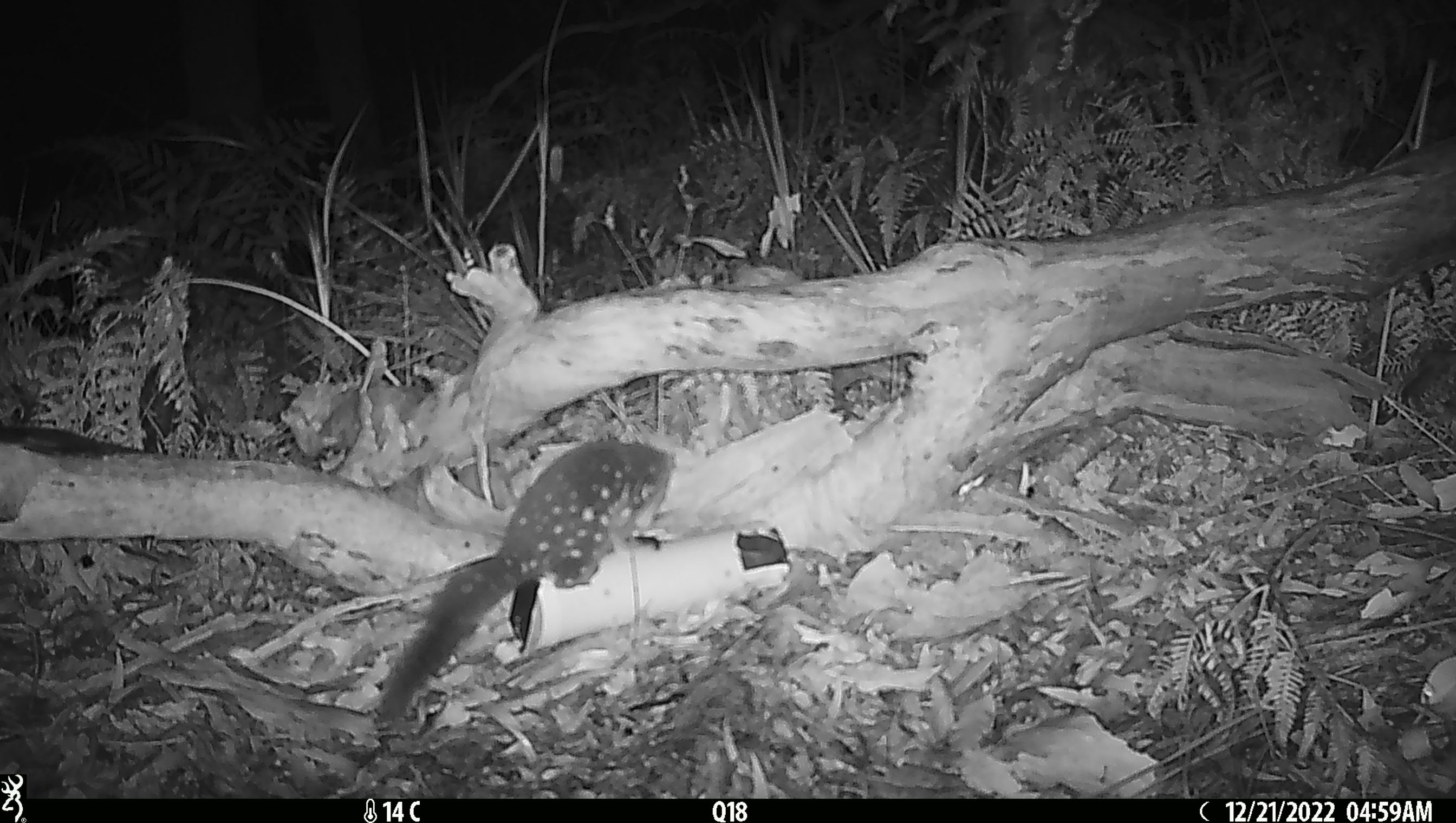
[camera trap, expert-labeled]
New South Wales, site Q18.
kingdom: Animalia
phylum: Chordata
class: Mammalia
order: Dasyuromorphia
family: Dasyuridae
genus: Dasyurus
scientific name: Dasyurus maculatus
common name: spotted-tailed quoll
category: quoll